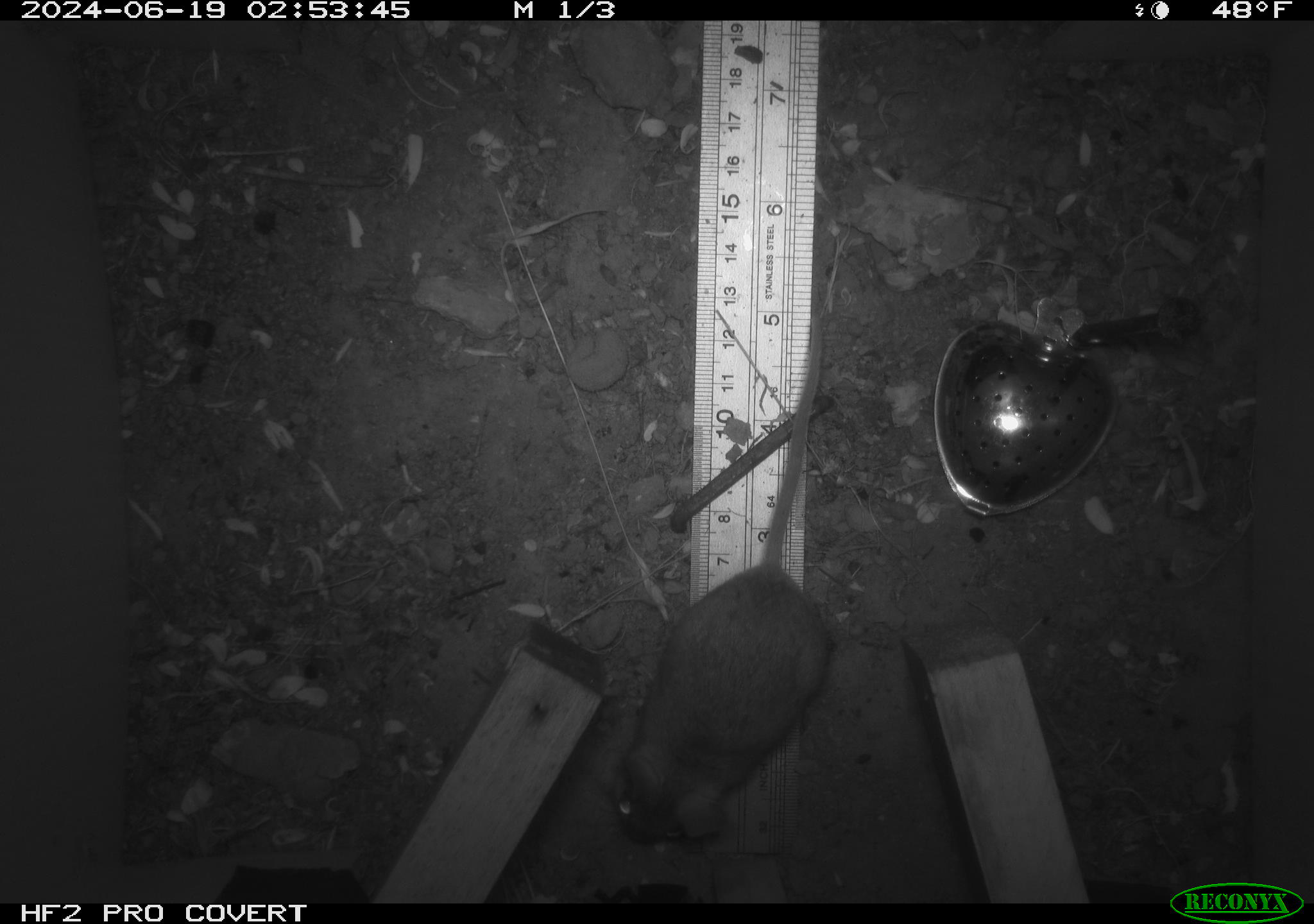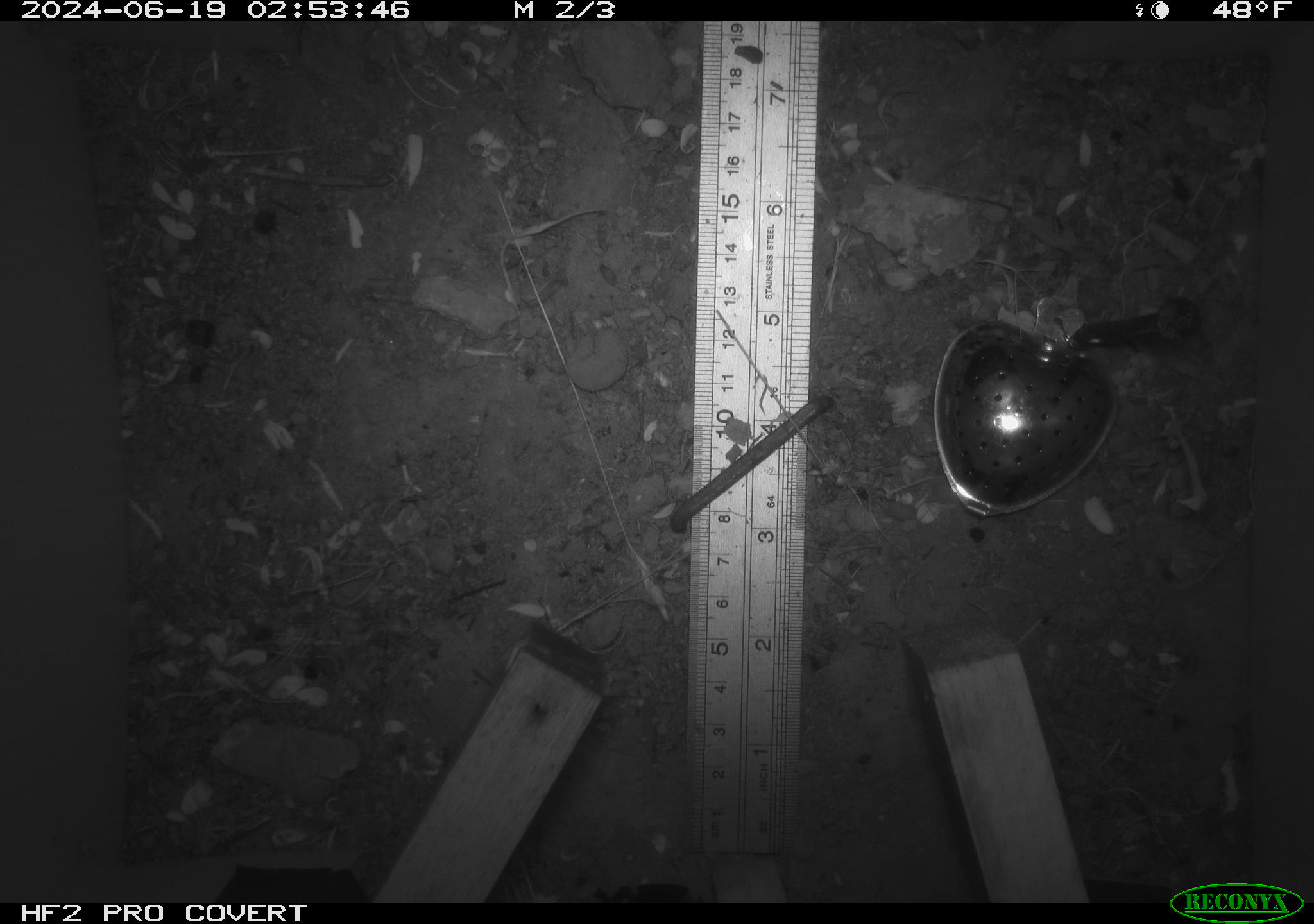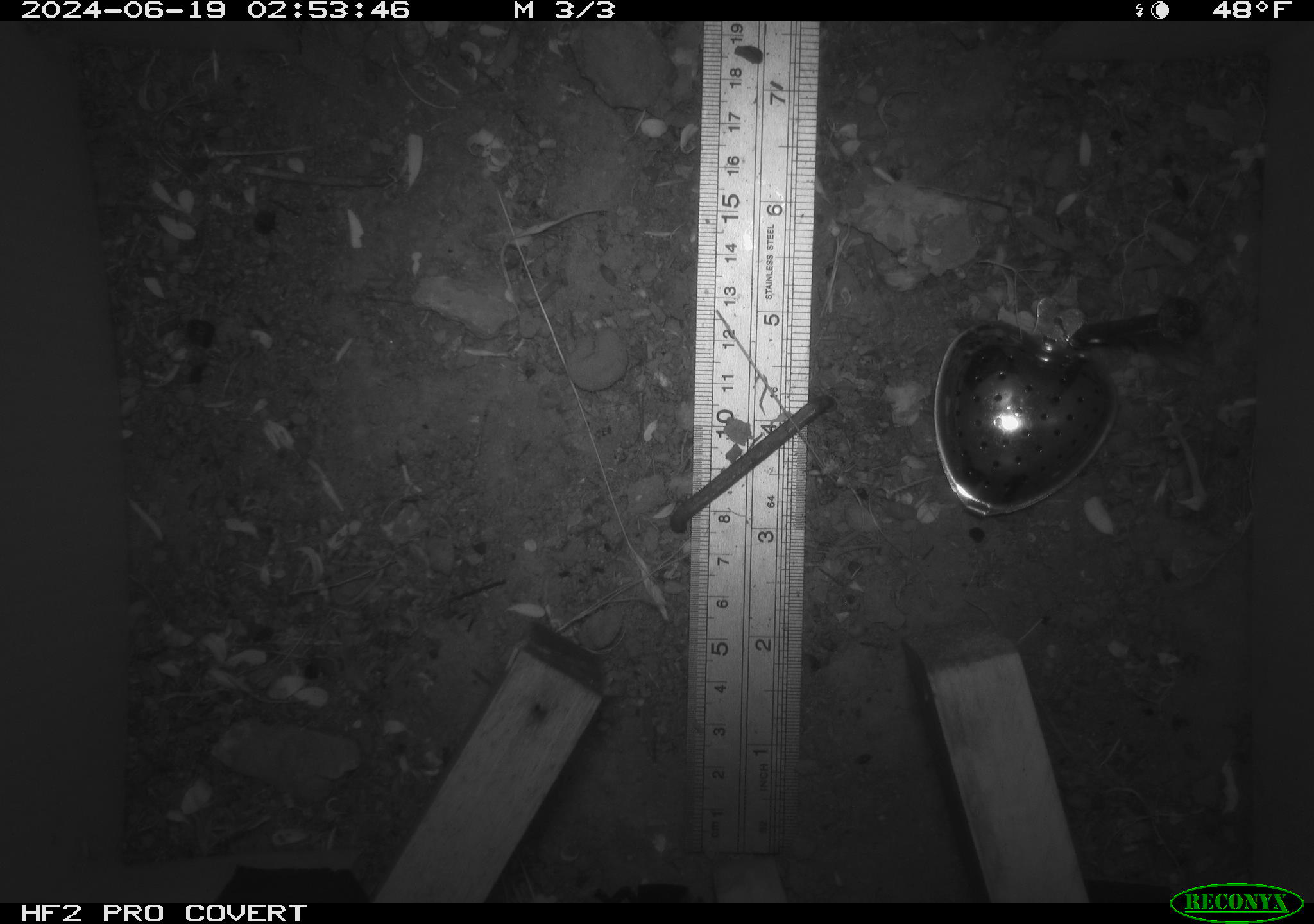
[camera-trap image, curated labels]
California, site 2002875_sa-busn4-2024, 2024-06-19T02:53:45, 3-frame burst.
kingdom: Animalia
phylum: Chordata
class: Mammalia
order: Rodentia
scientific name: Rodentia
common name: rodent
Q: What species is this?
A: Rodent (Rodentia).